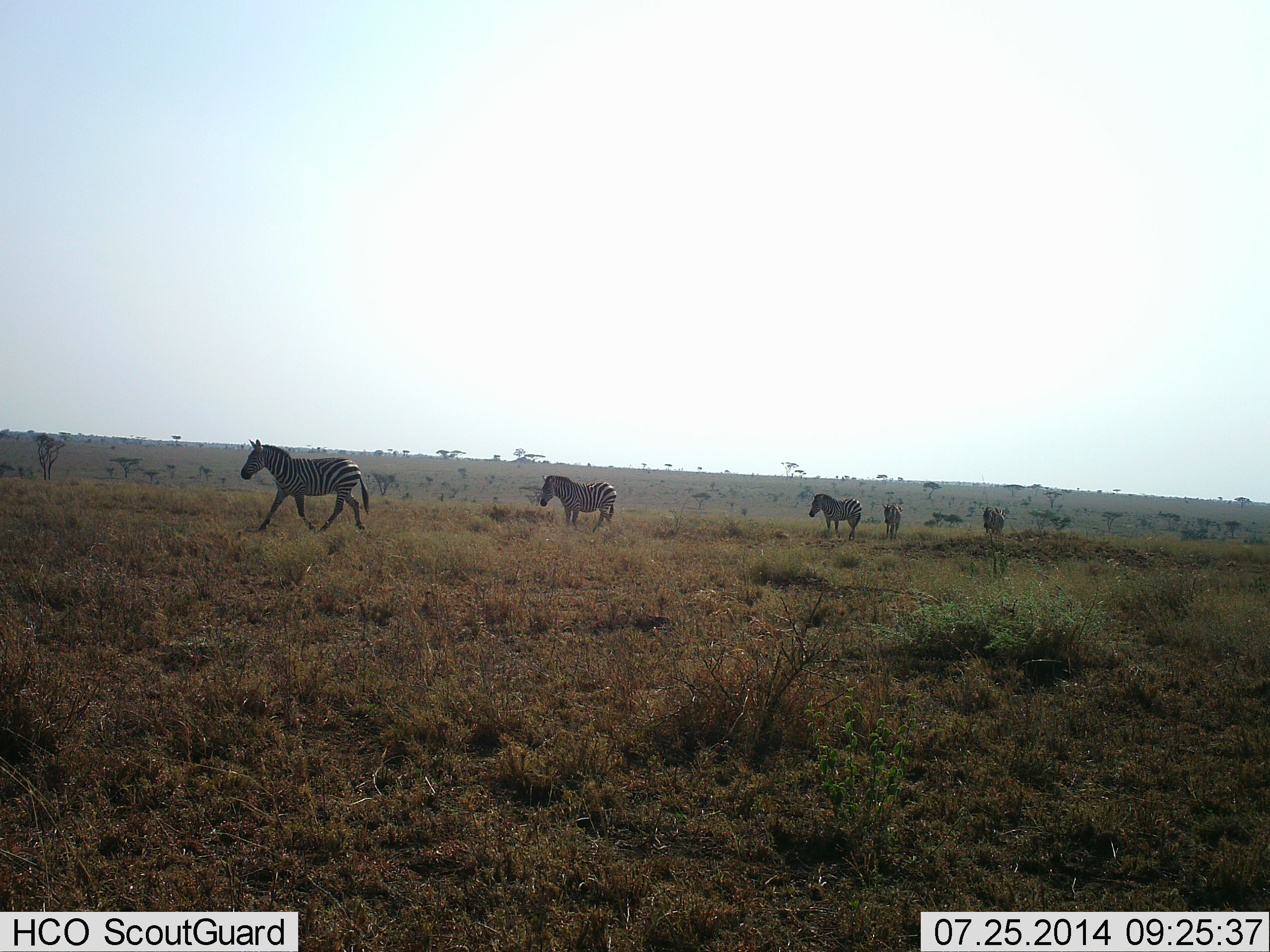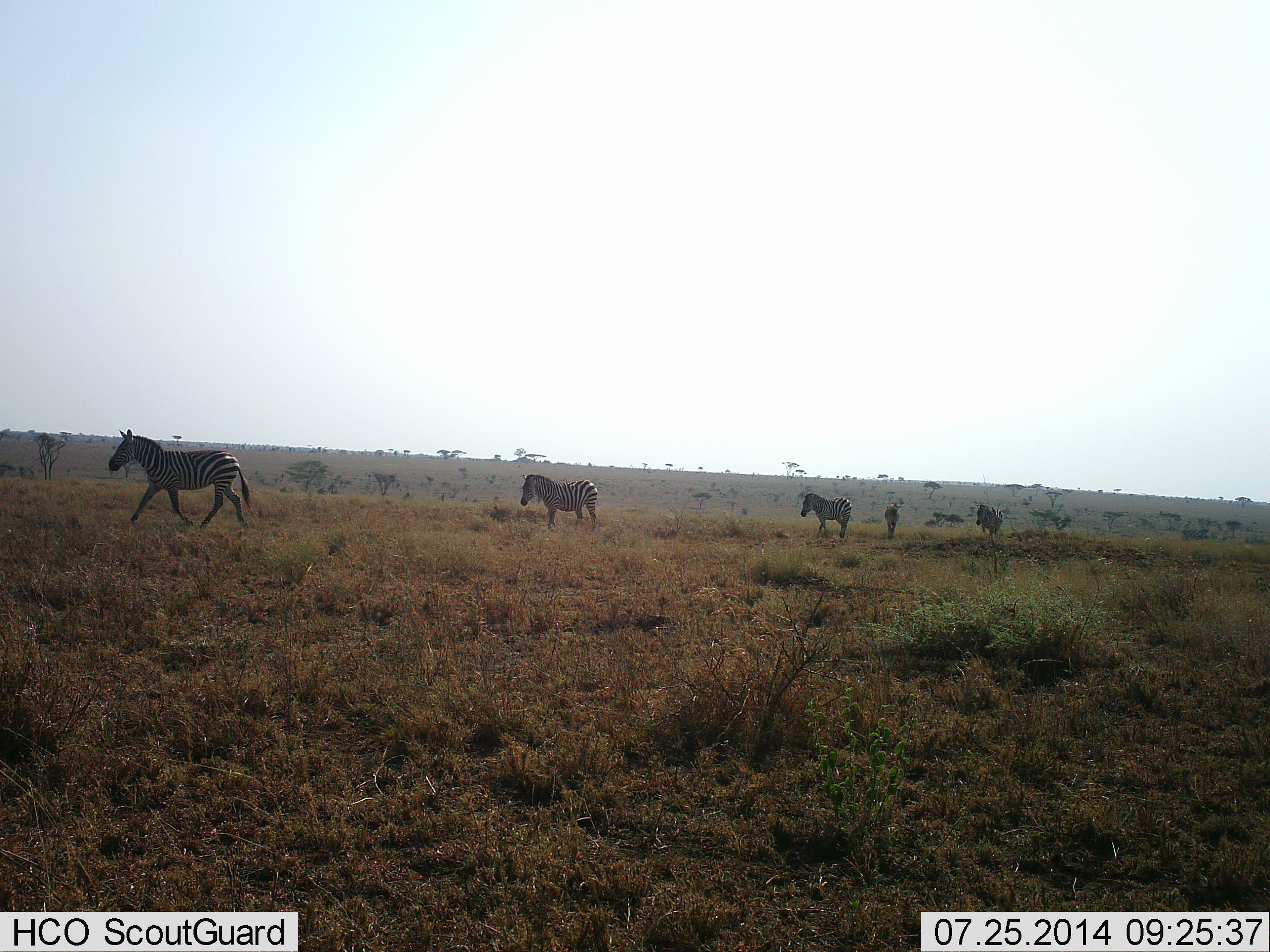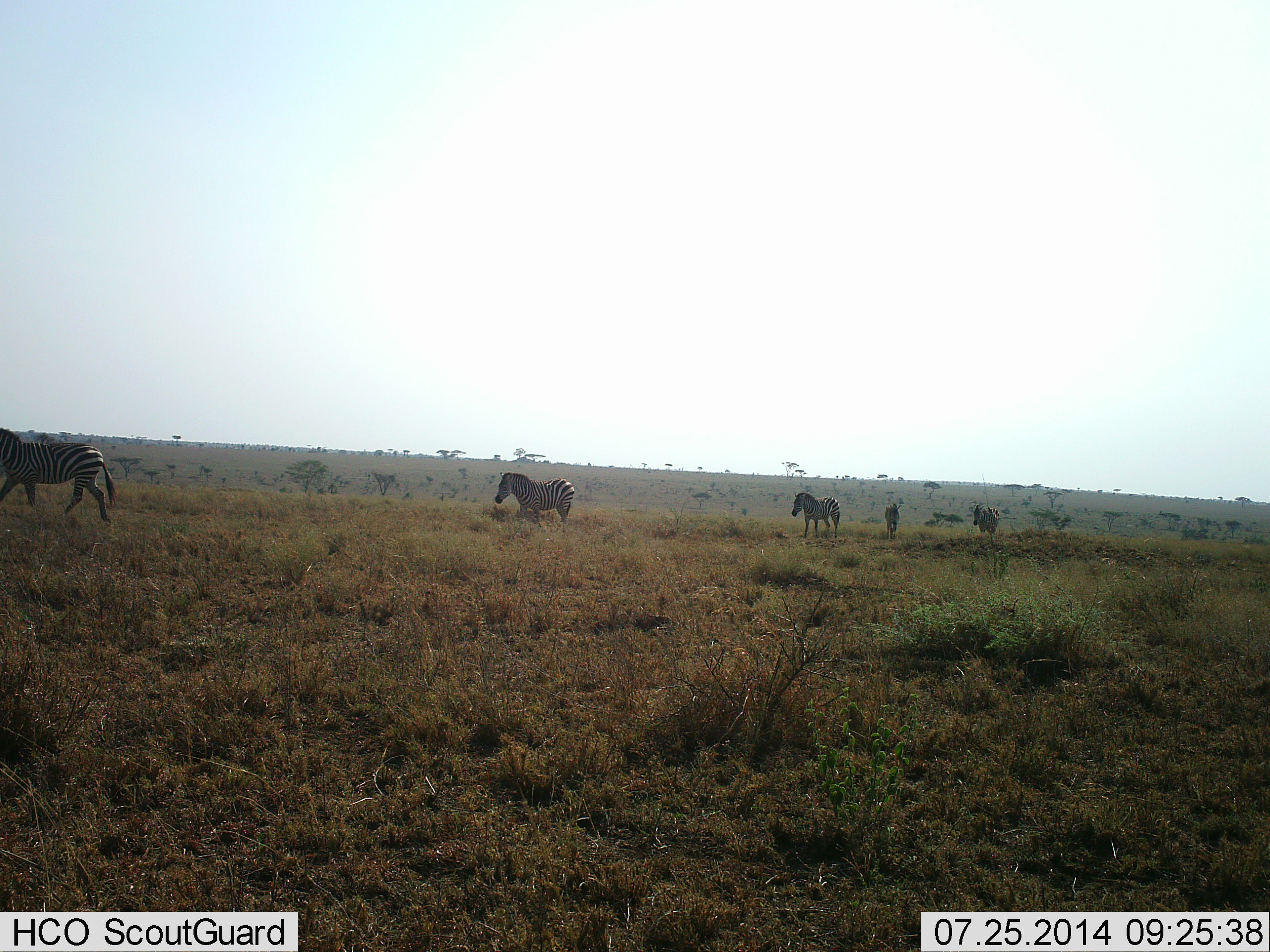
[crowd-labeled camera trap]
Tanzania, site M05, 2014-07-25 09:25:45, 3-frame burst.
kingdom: Animalia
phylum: Chordata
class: Mammalia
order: Perissodactyla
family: Equidae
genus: Equus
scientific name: Equus quagga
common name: plains zebra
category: zebra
Zebra (plains zebra) (Equus quagga), count 5. Behavior (volunteer vote fractions): standing 20%, resting 0%, moving 100%, interacting 0%. Young present (vote fraction): 0%. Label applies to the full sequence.